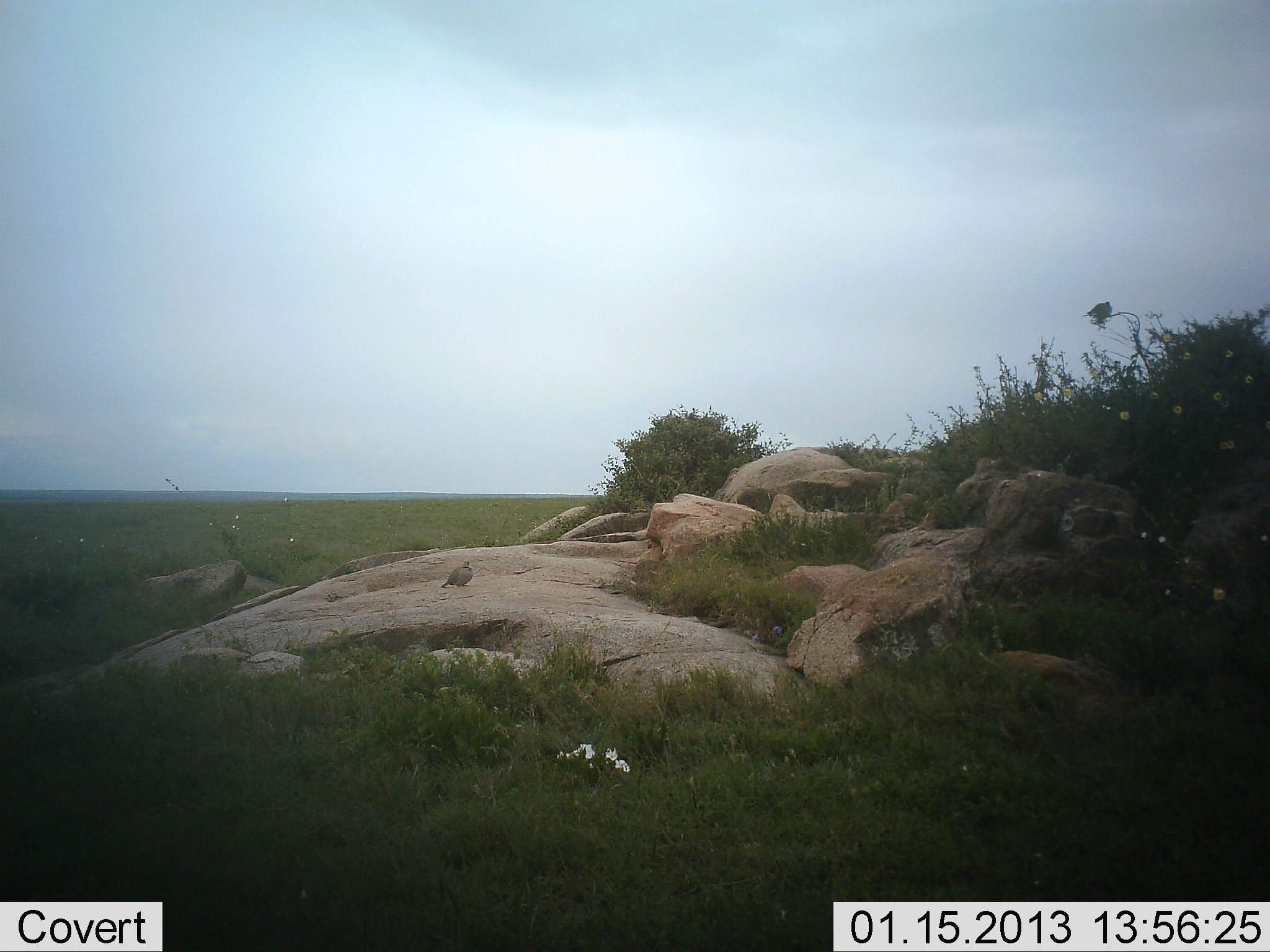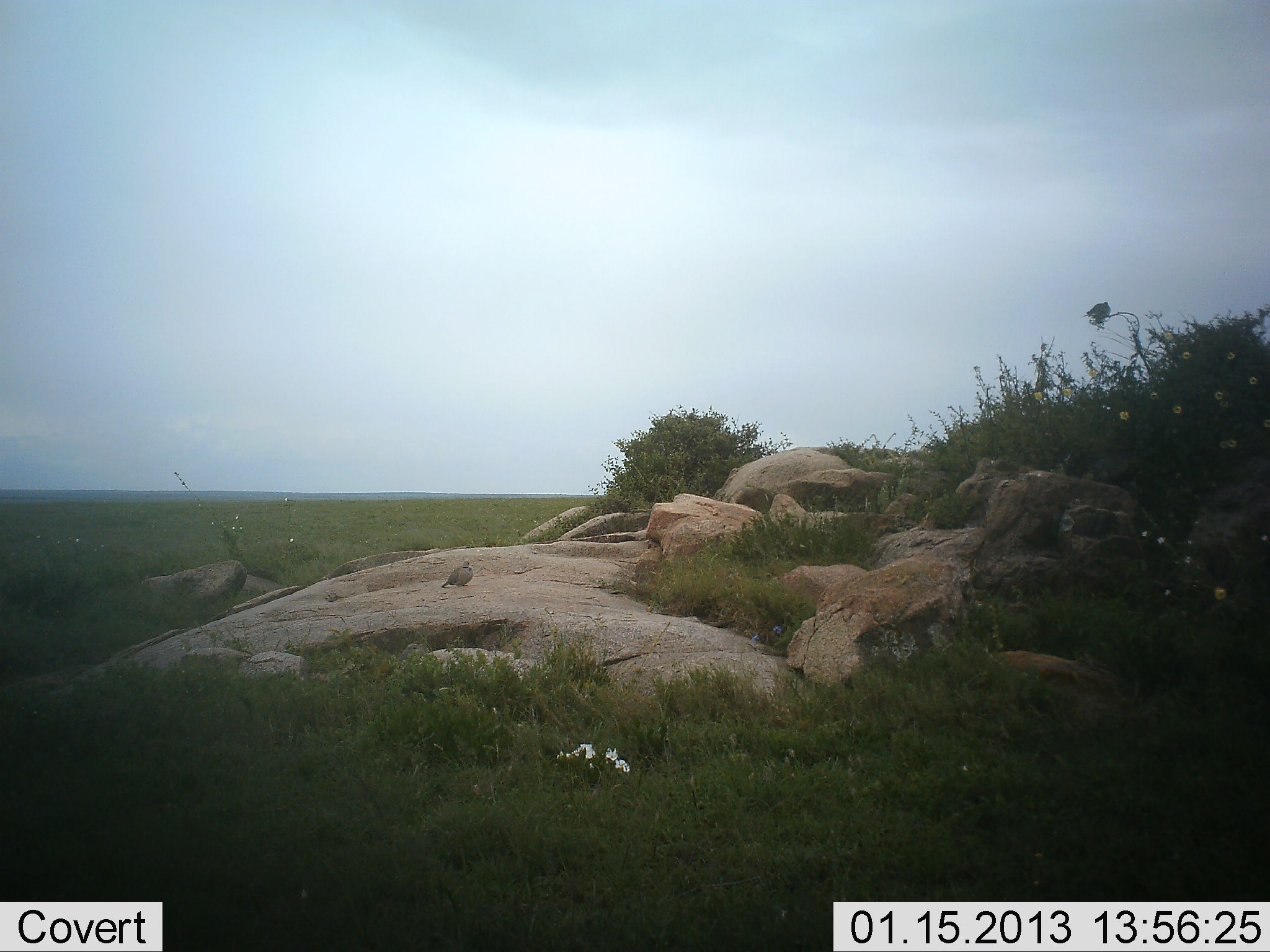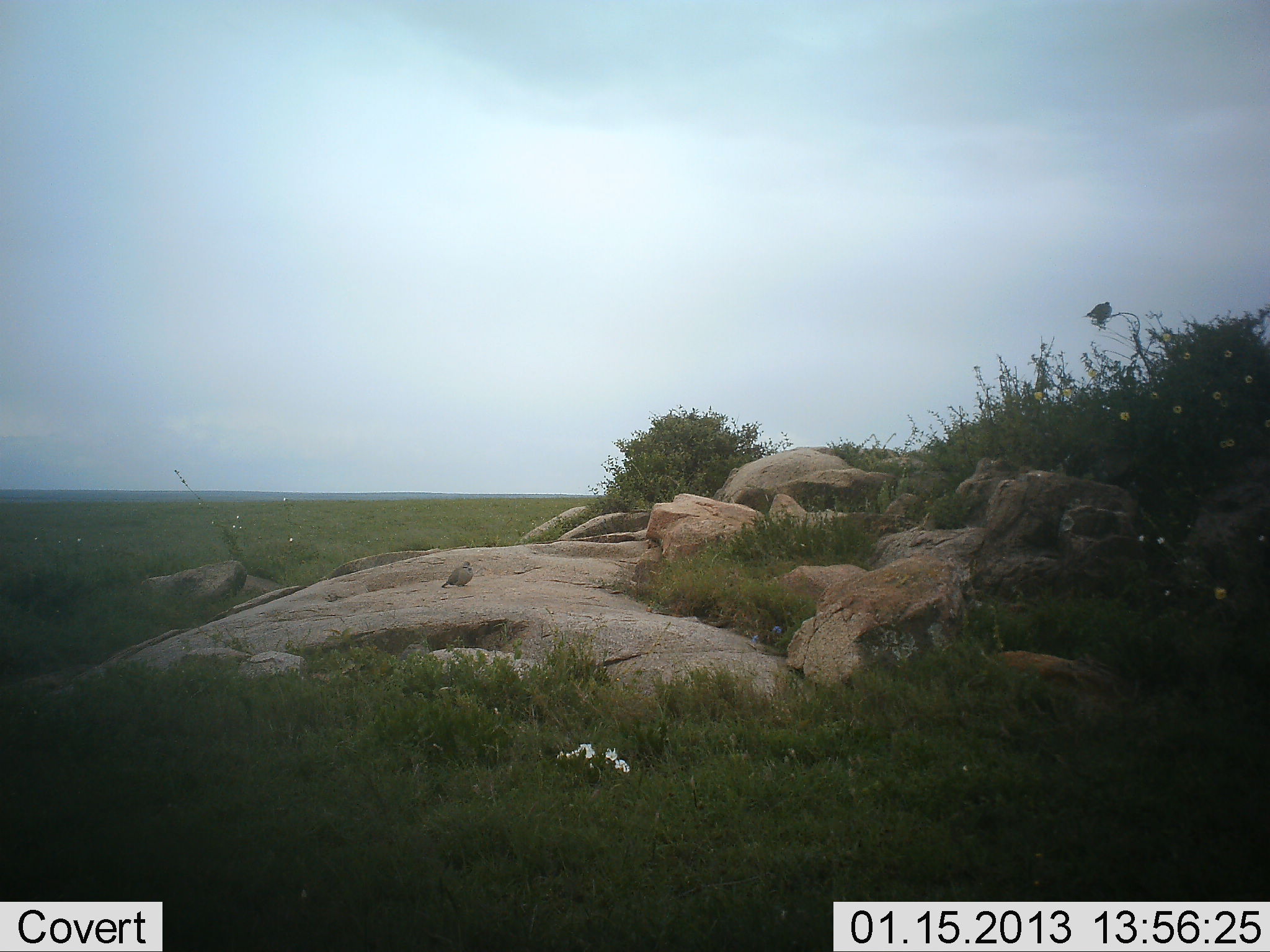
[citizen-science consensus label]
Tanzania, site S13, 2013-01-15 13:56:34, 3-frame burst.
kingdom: Animalia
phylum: Chordata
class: Aves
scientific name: Aves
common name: bird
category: otherbird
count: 1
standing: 67%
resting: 40%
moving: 0%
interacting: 0%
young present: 0%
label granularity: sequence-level